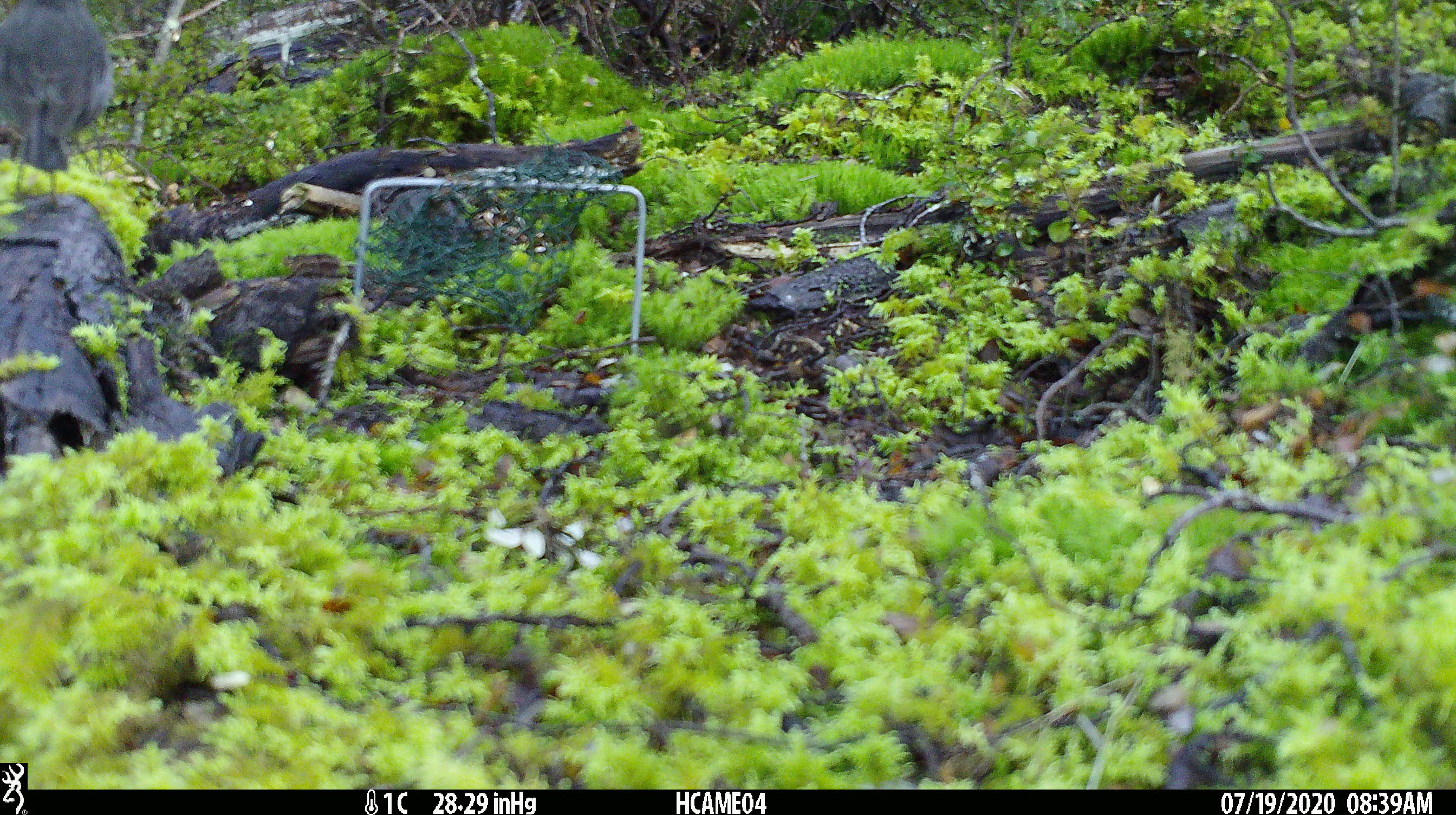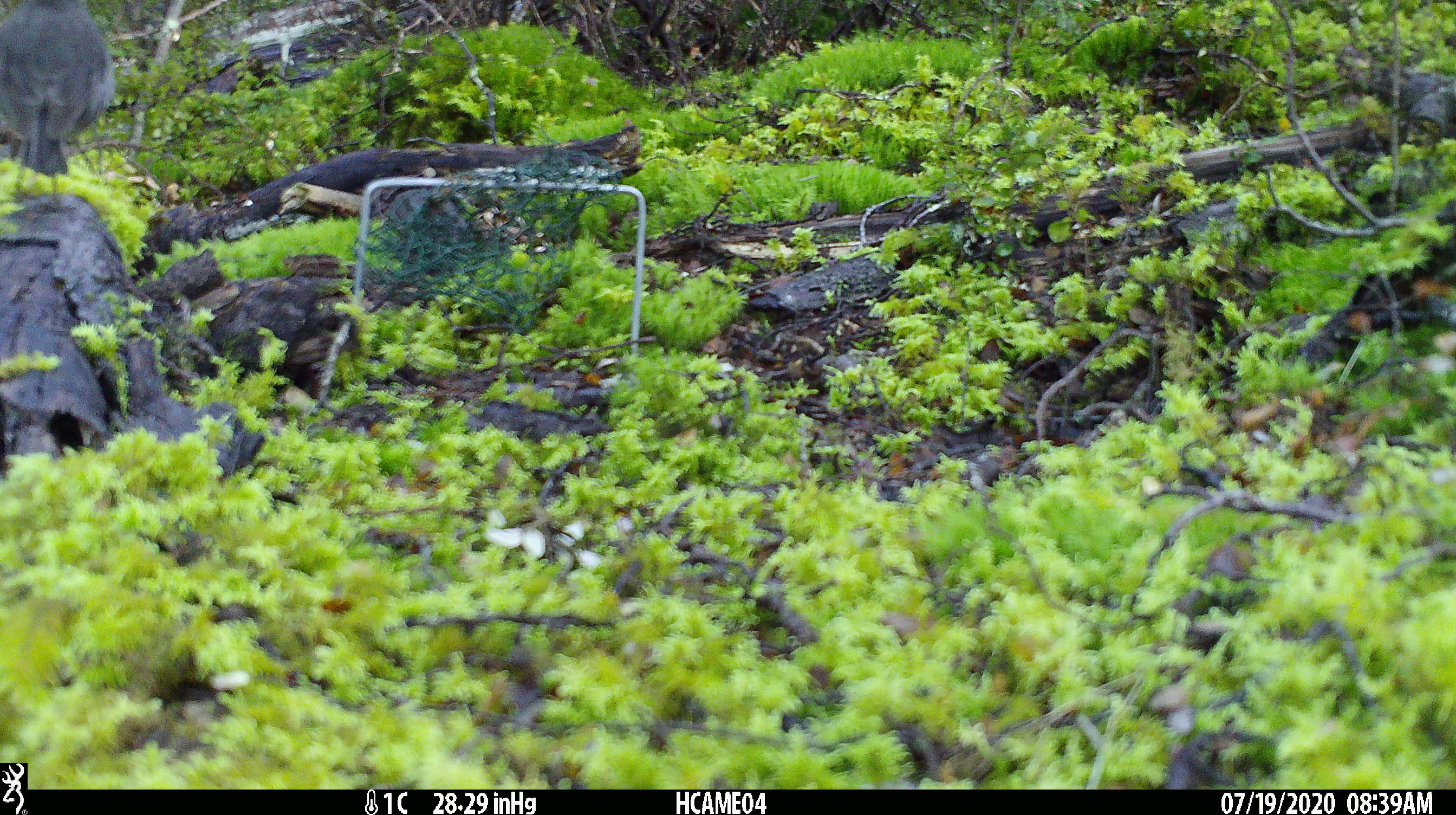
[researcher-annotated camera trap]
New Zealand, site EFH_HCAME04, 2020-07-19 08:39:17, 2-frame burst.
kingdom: Animalia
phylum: Chordata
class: Aves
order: Passeriformes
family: Petroicidae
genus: Petroica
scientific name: Petroica australis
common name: new zealand robin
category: robin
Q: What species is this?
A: Robin (new zealand robin) (Petroica australis).